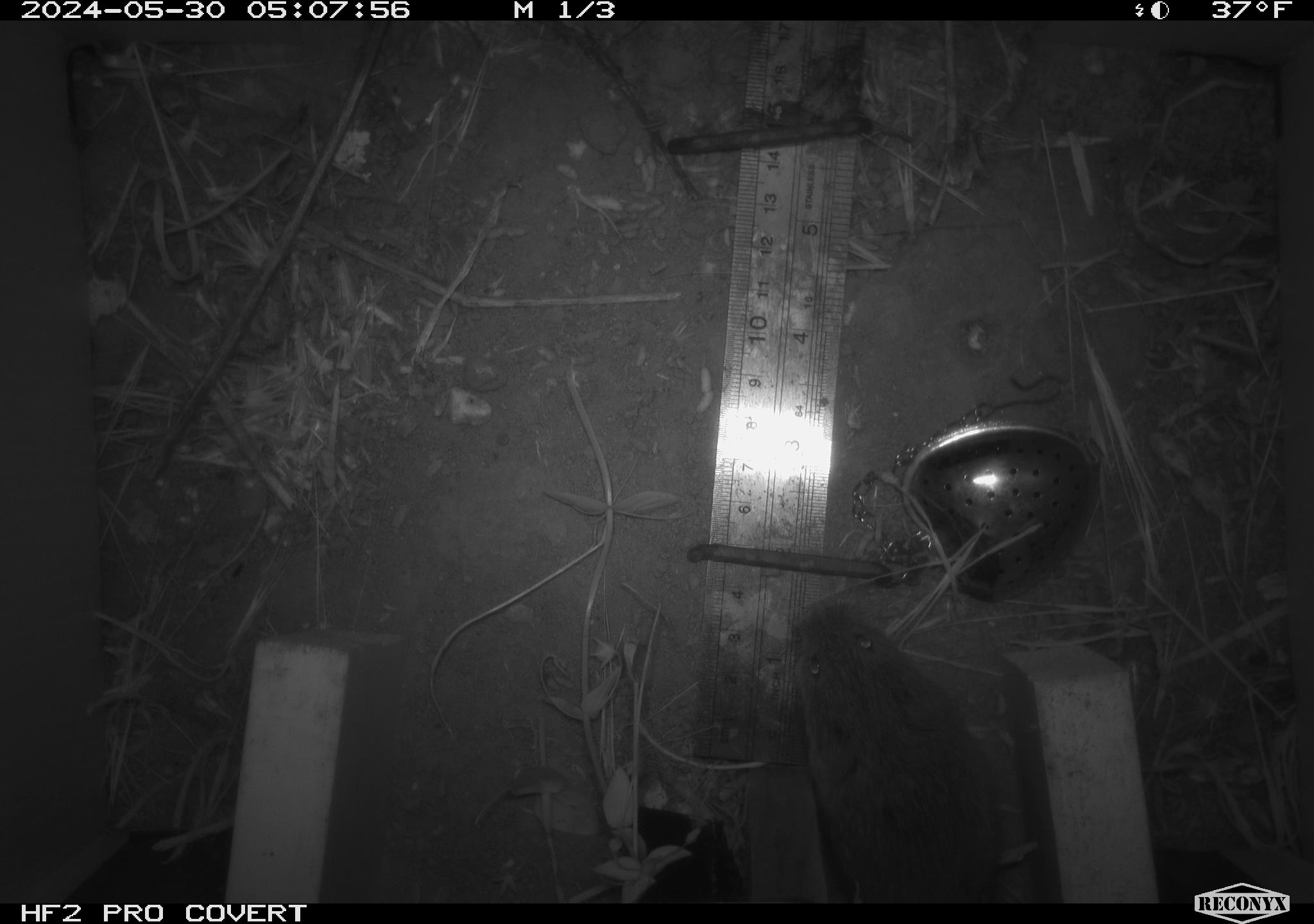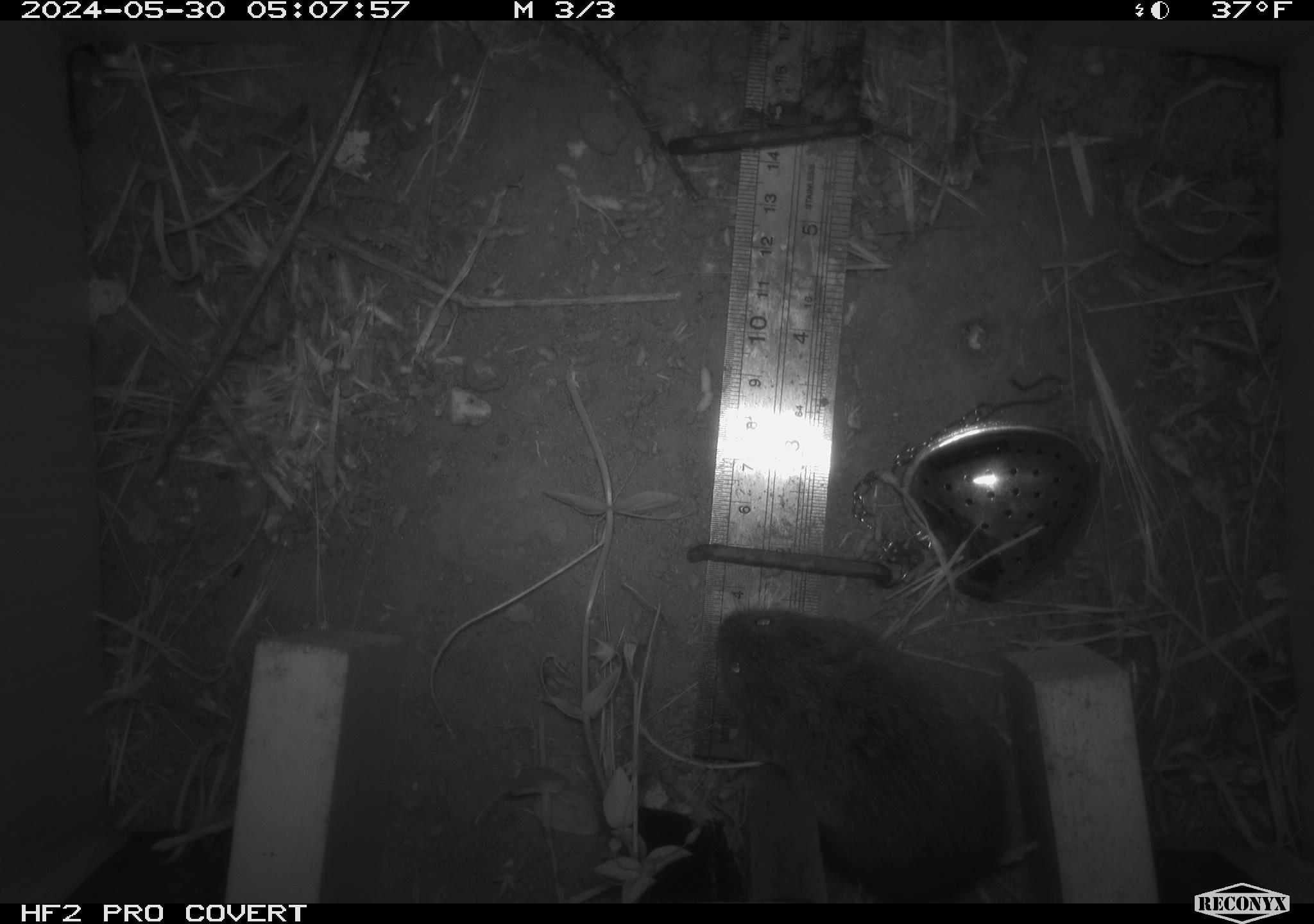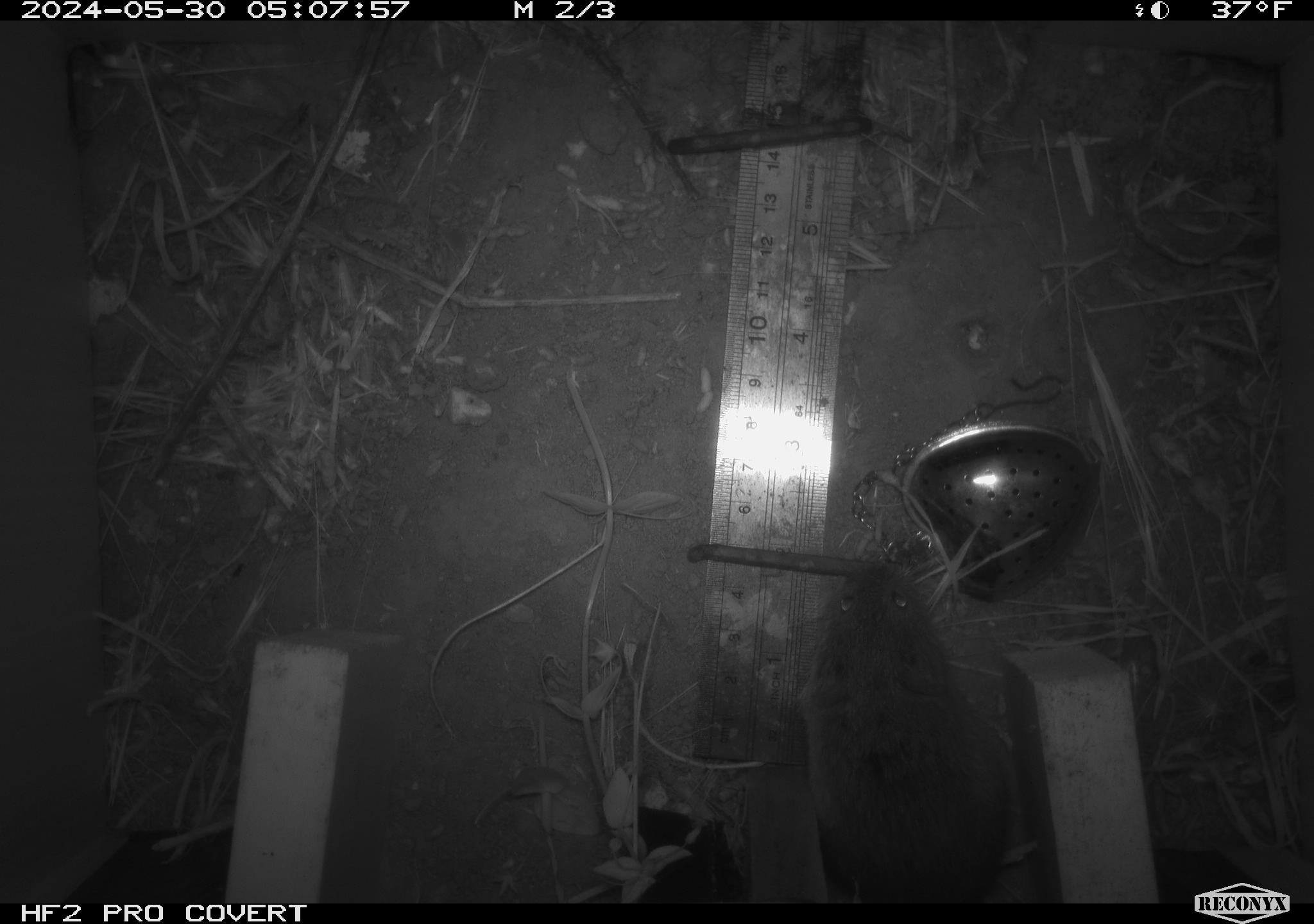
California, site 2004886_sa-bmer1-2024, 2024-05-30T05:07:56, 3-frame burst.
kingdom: Animalia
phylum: Chordata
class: Mammalia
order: Rodentia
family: Cricetidae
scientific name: Arvicolinae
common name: voles, lemmings, and muskrats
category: arvicolinae subfamily